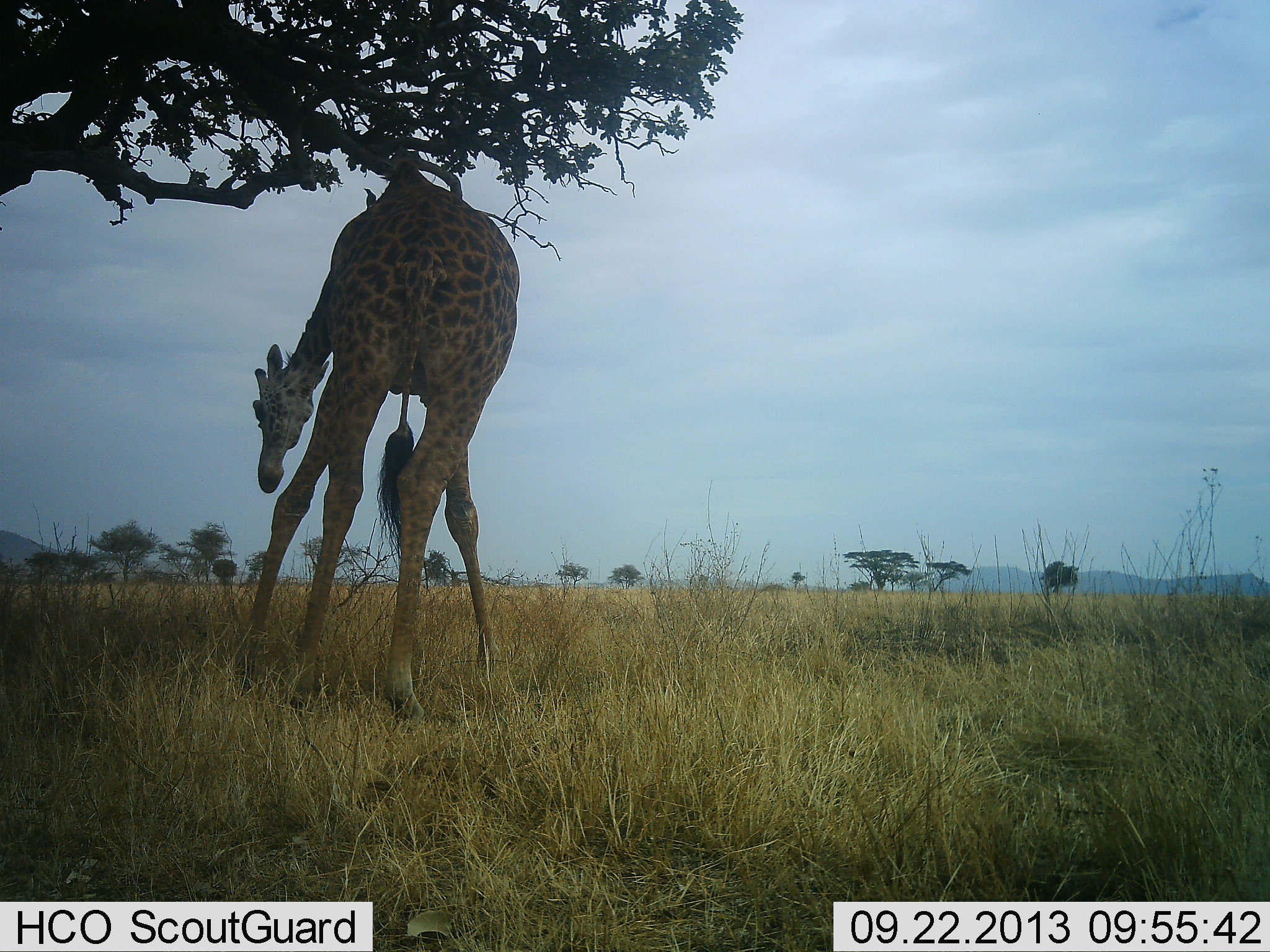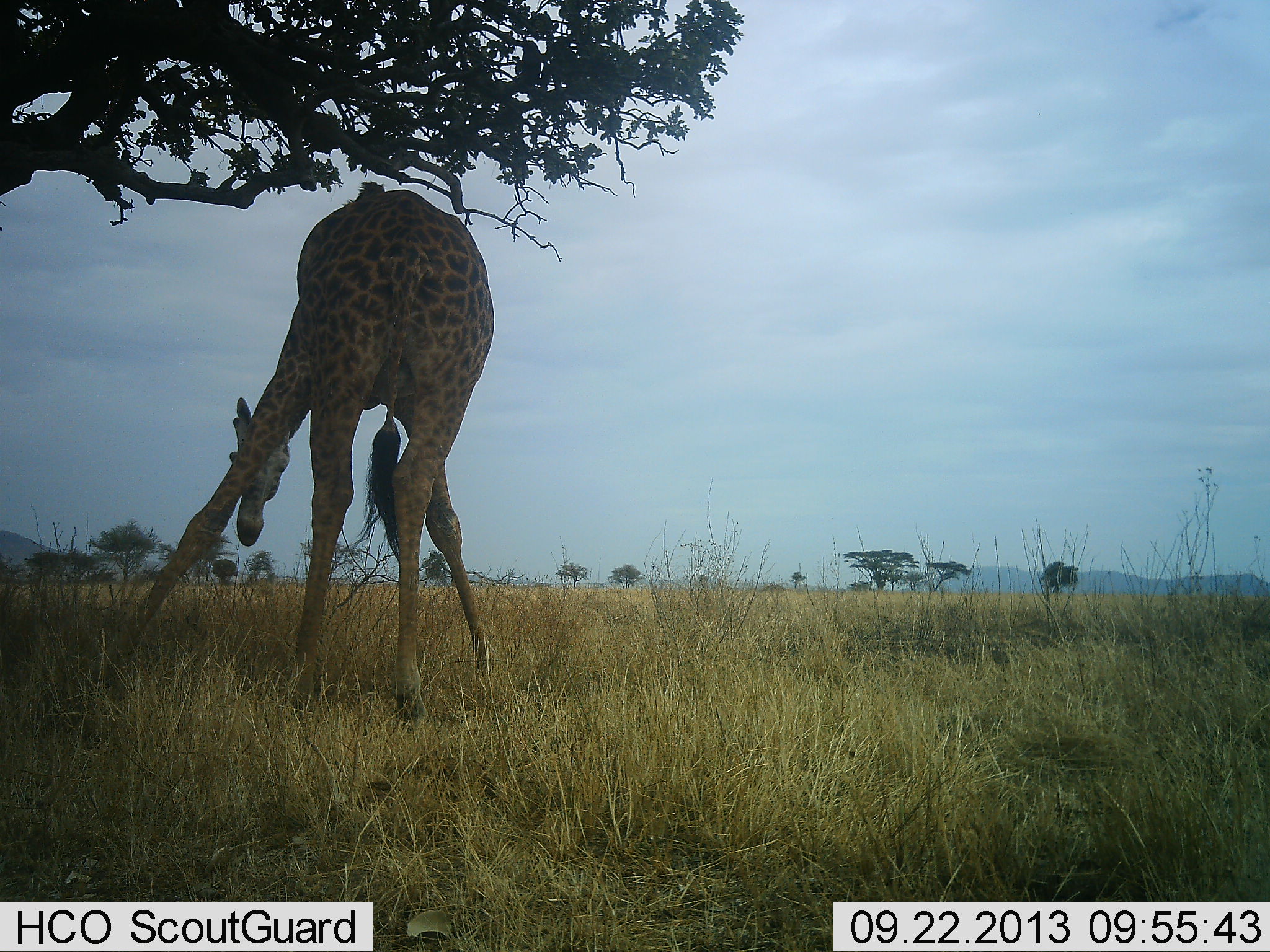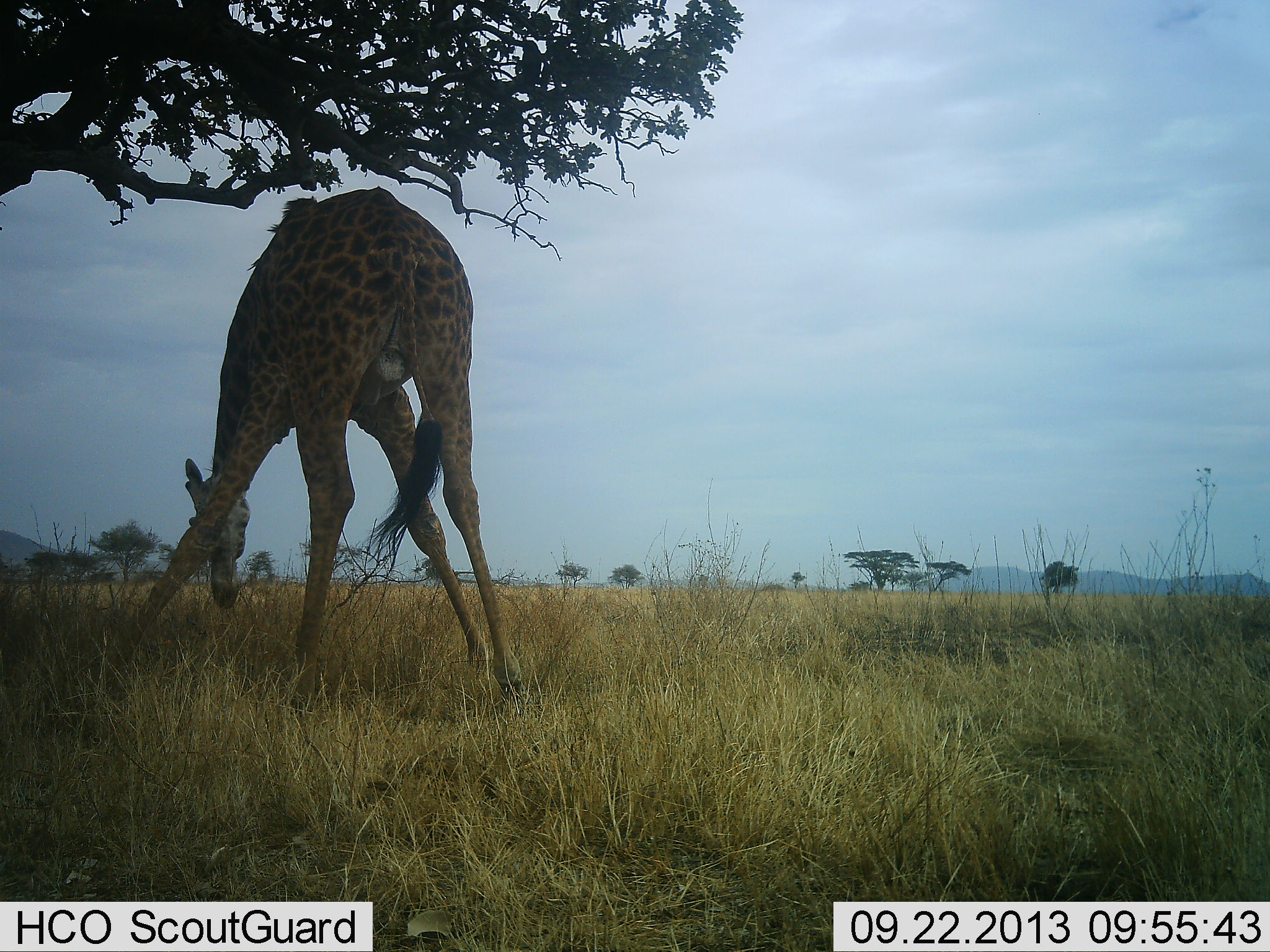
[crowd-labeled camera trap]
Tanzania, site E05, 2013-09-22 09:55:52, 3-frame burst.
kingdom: Animalia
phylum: Chordata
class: Mammalia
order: Artiodactyla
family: Giraffidae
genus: Giraffa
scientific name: Giraffa camelopardalis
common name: giraffe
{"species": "giraffe (Giraffa camelopardalis)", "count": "1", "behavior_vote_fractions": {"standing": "44%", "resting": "3%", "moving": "24%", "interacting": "0%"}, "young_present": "0%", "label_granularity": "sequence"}